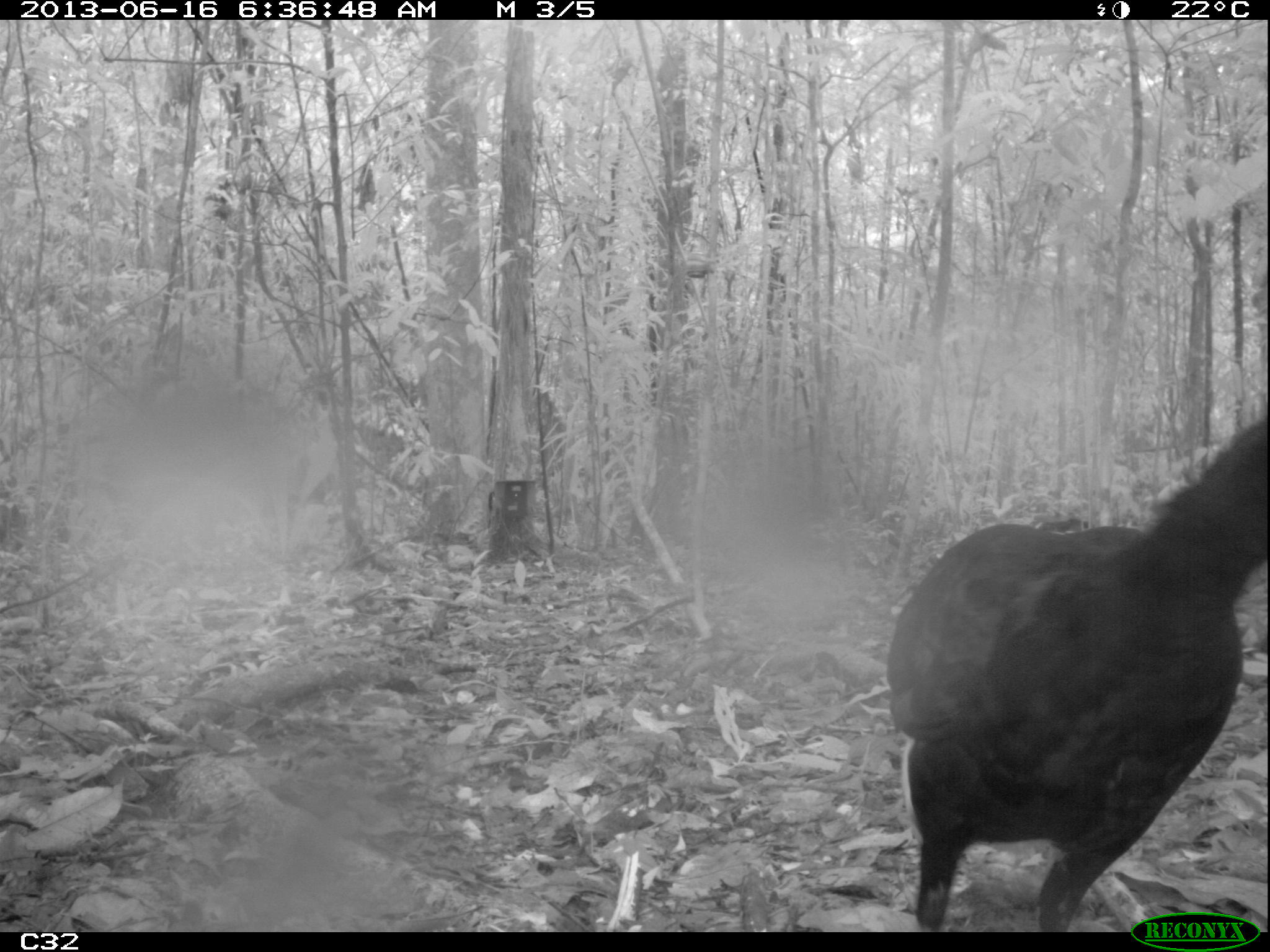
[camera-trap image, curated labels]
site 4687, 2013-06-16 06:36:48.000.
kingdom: Animalia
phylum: Chordata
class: Aves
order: Galliformes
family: Cracidae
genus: Crax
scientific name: Crax alector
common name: black curassow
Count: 1.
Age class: adult.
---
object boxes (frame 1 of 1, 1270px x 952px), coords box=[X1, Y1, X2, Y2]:
crax alector: box=[879, 415, 1270, 928]